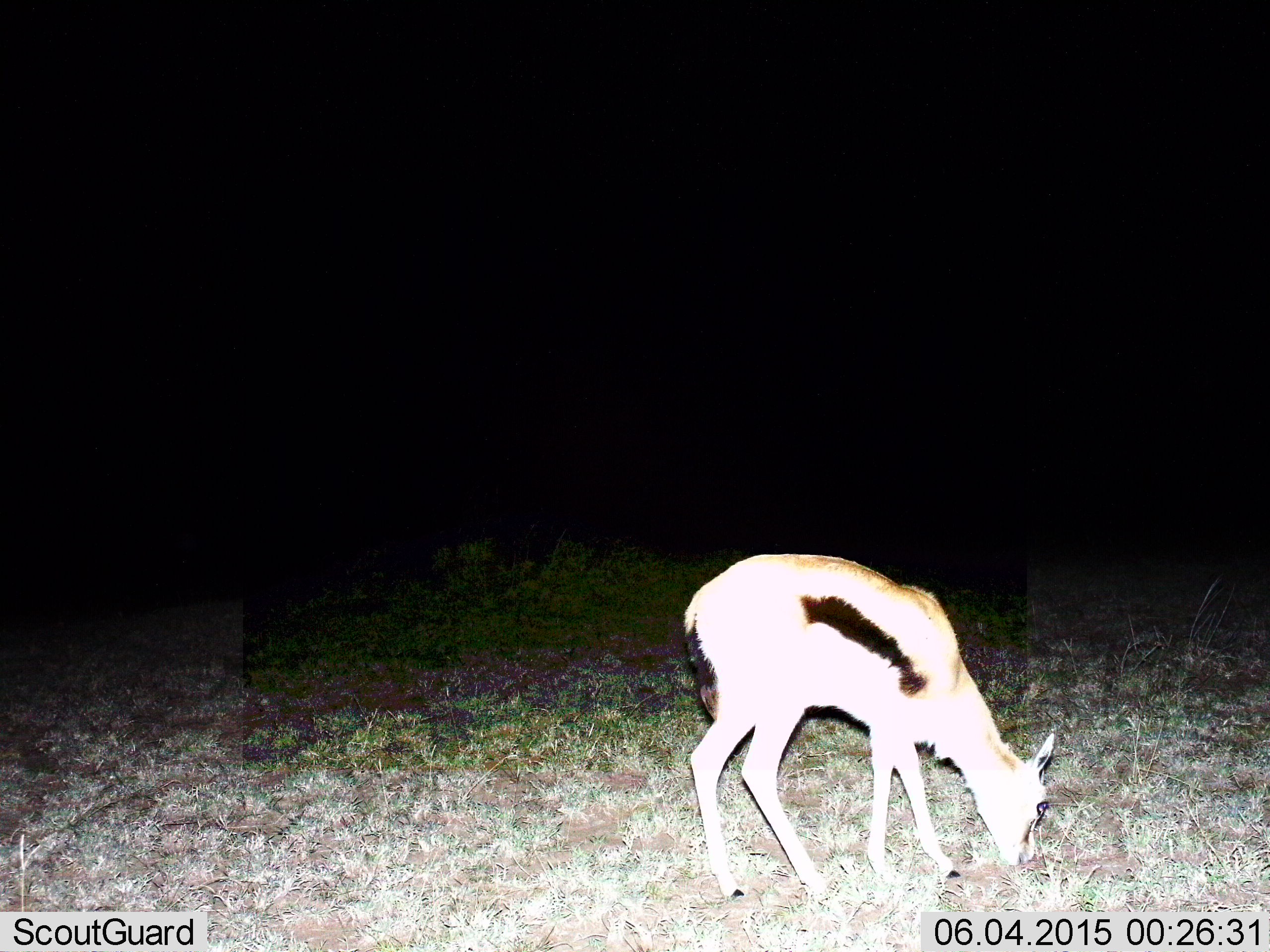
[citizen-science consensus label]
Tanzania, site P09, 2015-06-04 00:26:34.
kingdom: Animalia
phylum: Chordata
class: Mammalia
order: Artiodactyla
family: Bovidae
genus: Eudorcas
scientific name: Eudorcas thomsonii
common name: thomson's gazelle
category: gazellethomsons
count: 1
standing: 30%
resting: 0%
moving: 0%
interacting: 0%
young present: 10%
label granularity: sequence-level